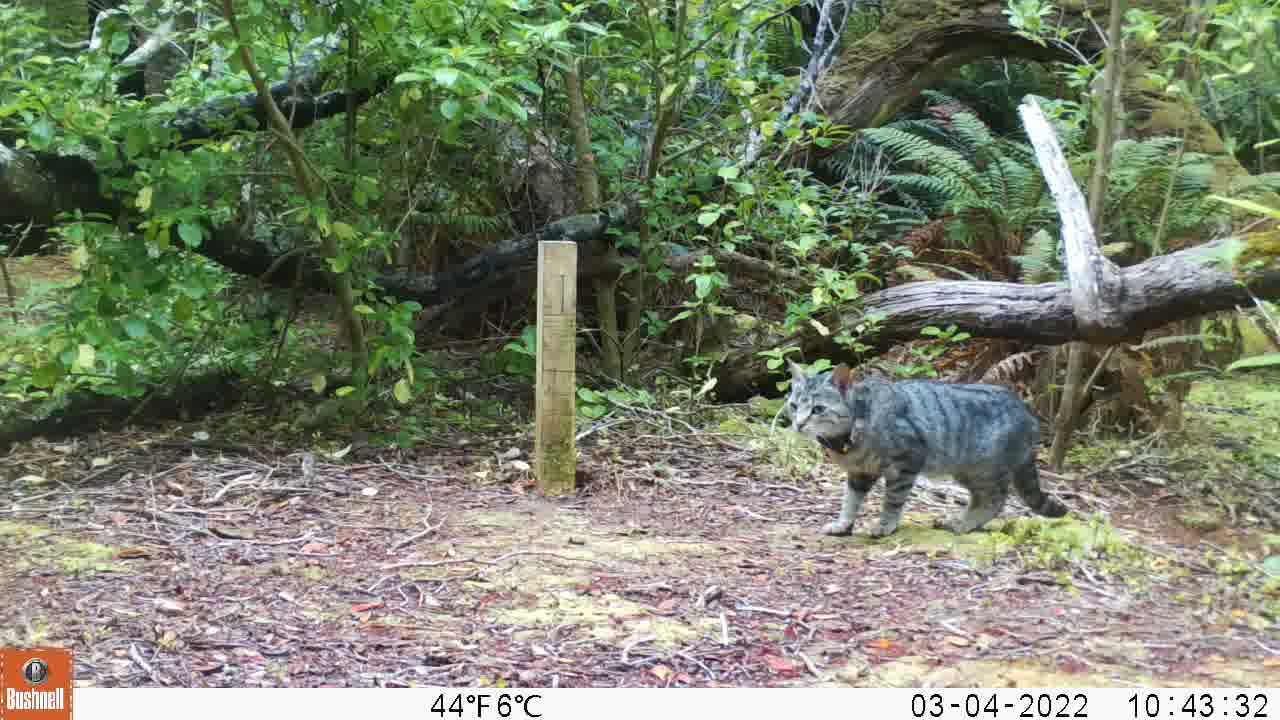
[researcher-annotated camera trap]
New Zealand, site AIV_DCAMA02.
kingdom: Animalia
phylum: Chordata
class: Mammalia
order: Carnivora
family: Felidae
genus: Felis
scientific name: Felis catus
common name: domestic cat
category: cat